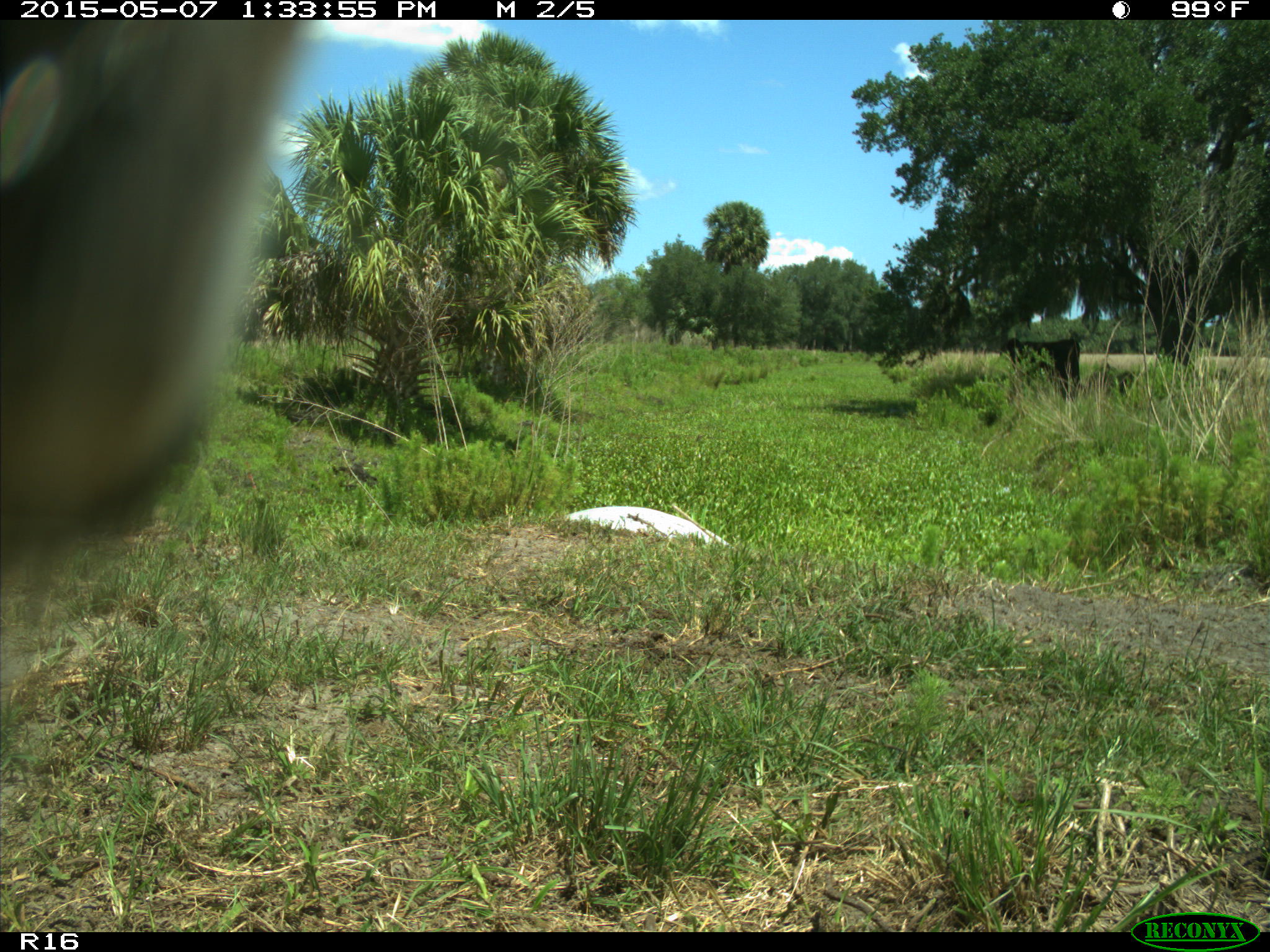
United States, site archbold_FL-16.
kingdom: Animalia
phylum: Chordata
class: Mammalia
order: Artiodactyla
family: Bovidae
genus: Bos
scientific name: Bos taurus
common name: domestic cow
Bos taurus (domestic cow).